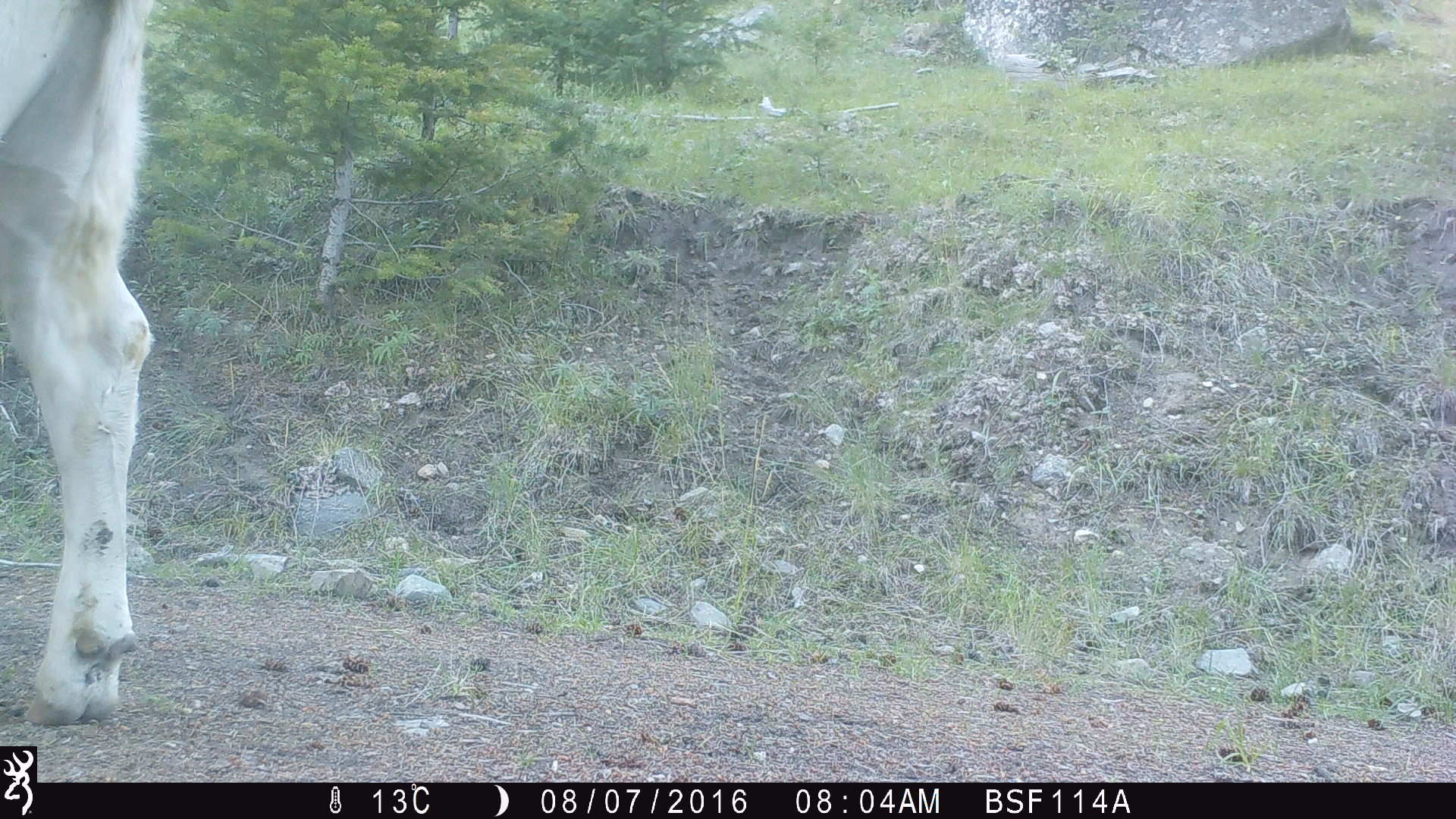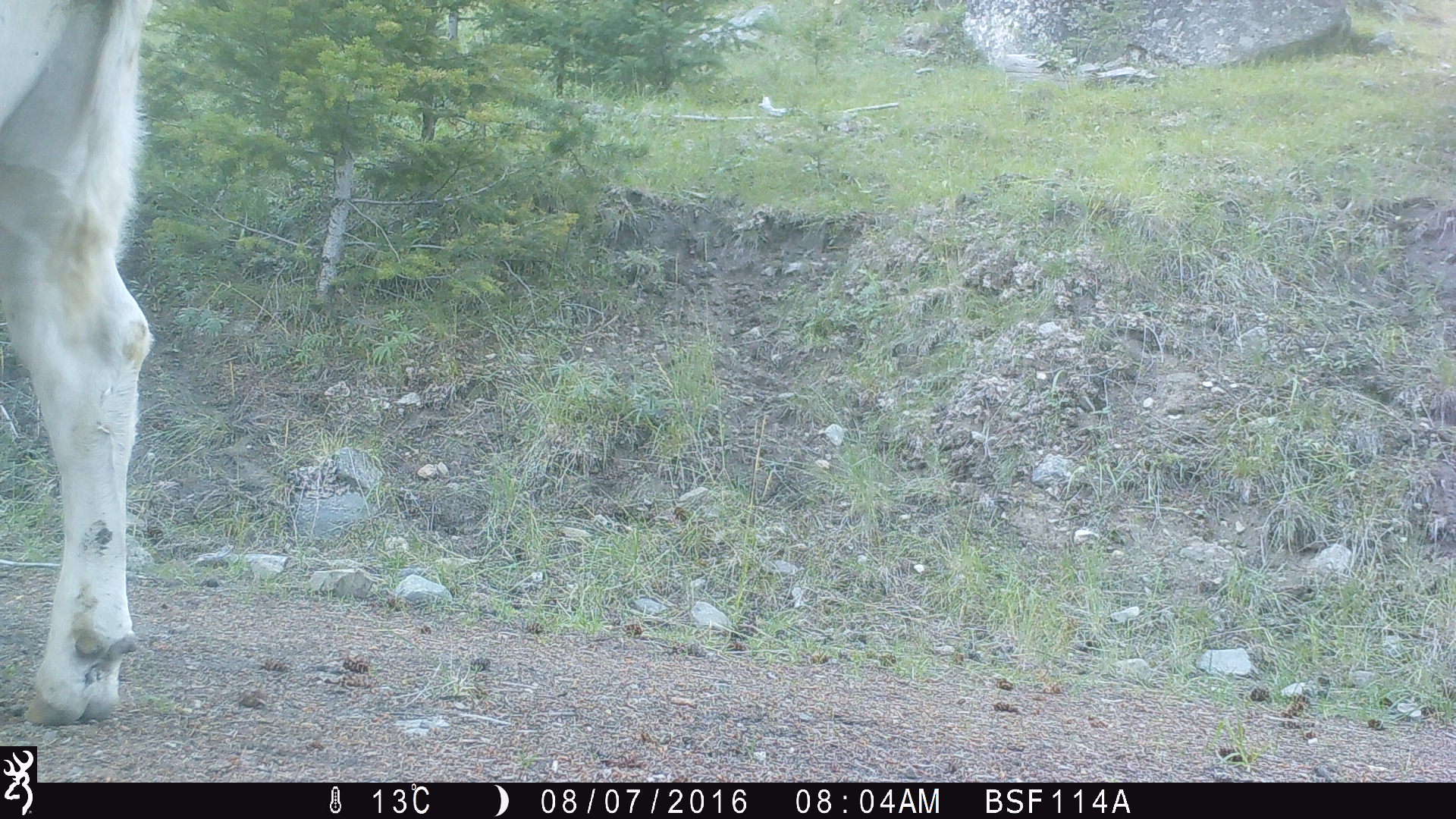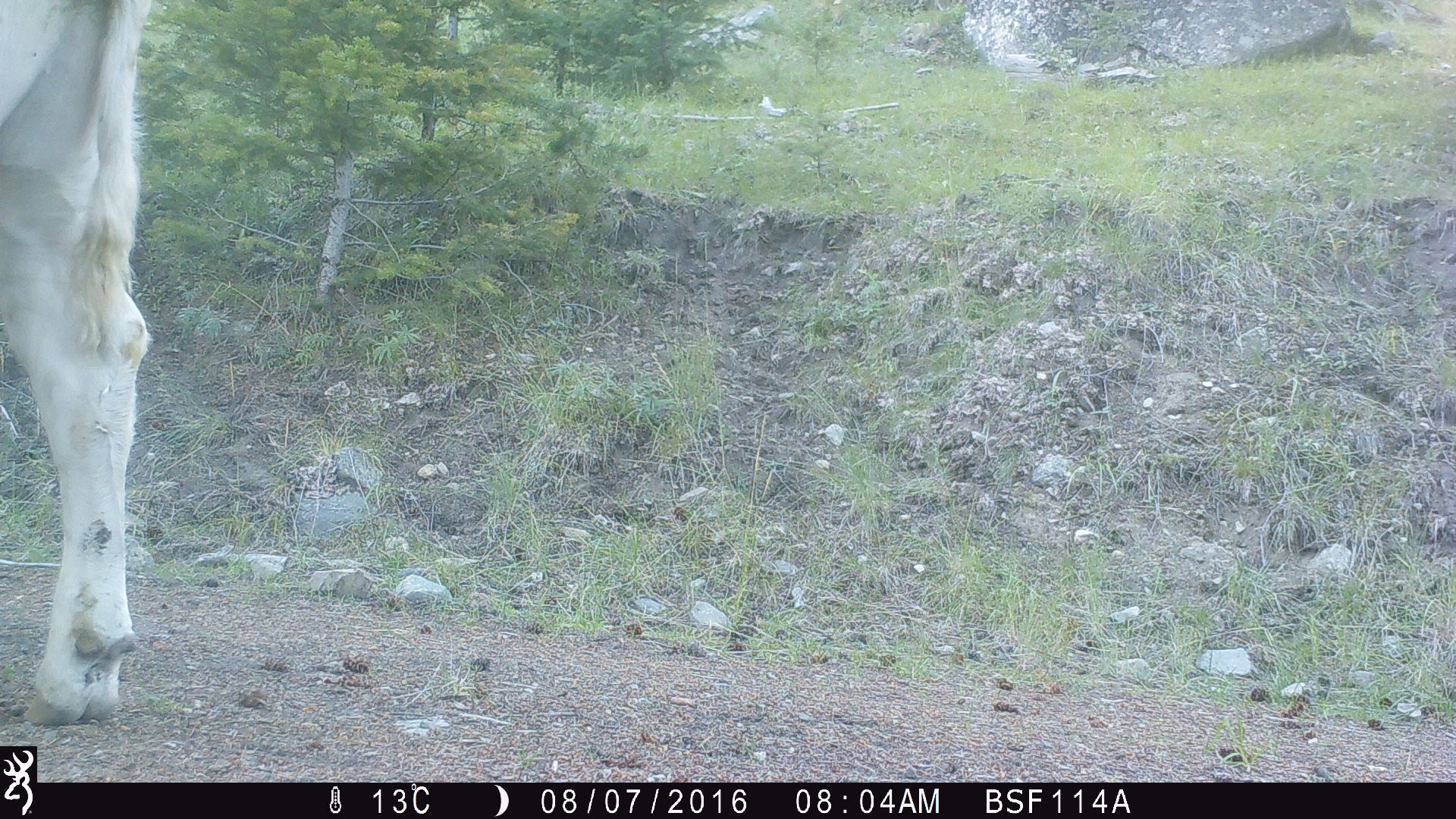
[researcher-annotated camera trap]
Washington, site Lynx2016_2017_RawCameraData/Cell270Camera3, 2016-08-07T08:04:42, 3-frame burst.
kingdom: Animalia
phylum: Chordata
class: Mammalia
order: Artiodactyla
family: Bovidae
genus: Bos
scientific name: Bos taurus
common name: domestic cattle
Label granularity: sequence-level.